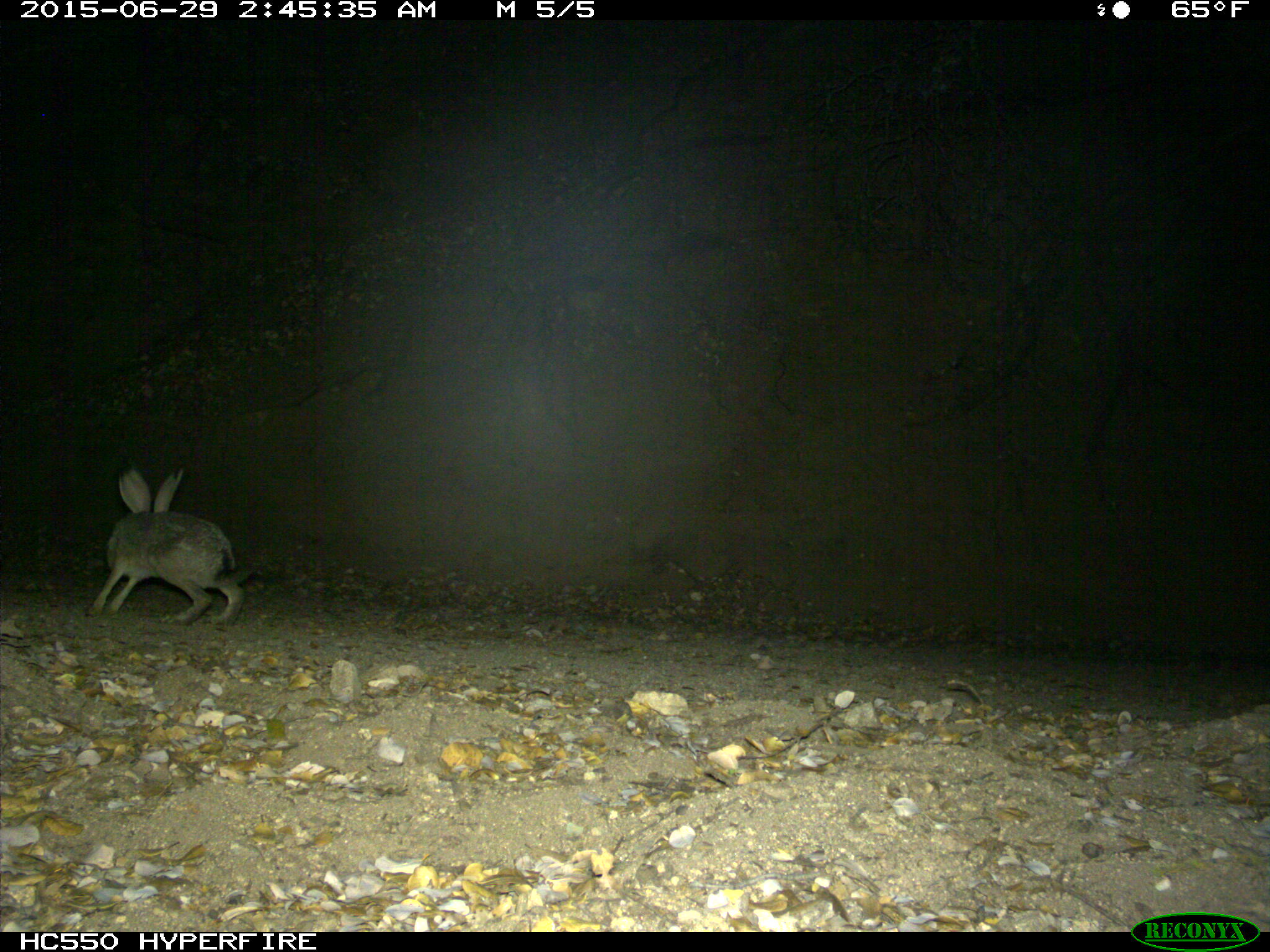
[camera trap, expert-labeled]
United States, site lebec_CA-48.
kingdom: Animalia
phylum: Chordata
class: Mammalia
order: Lagomorpha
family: Leporidae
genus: Lepus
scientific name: Lepus californicus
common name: black-tailed jackrabbit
Lepus californicus (black-tailed jackrabbit).